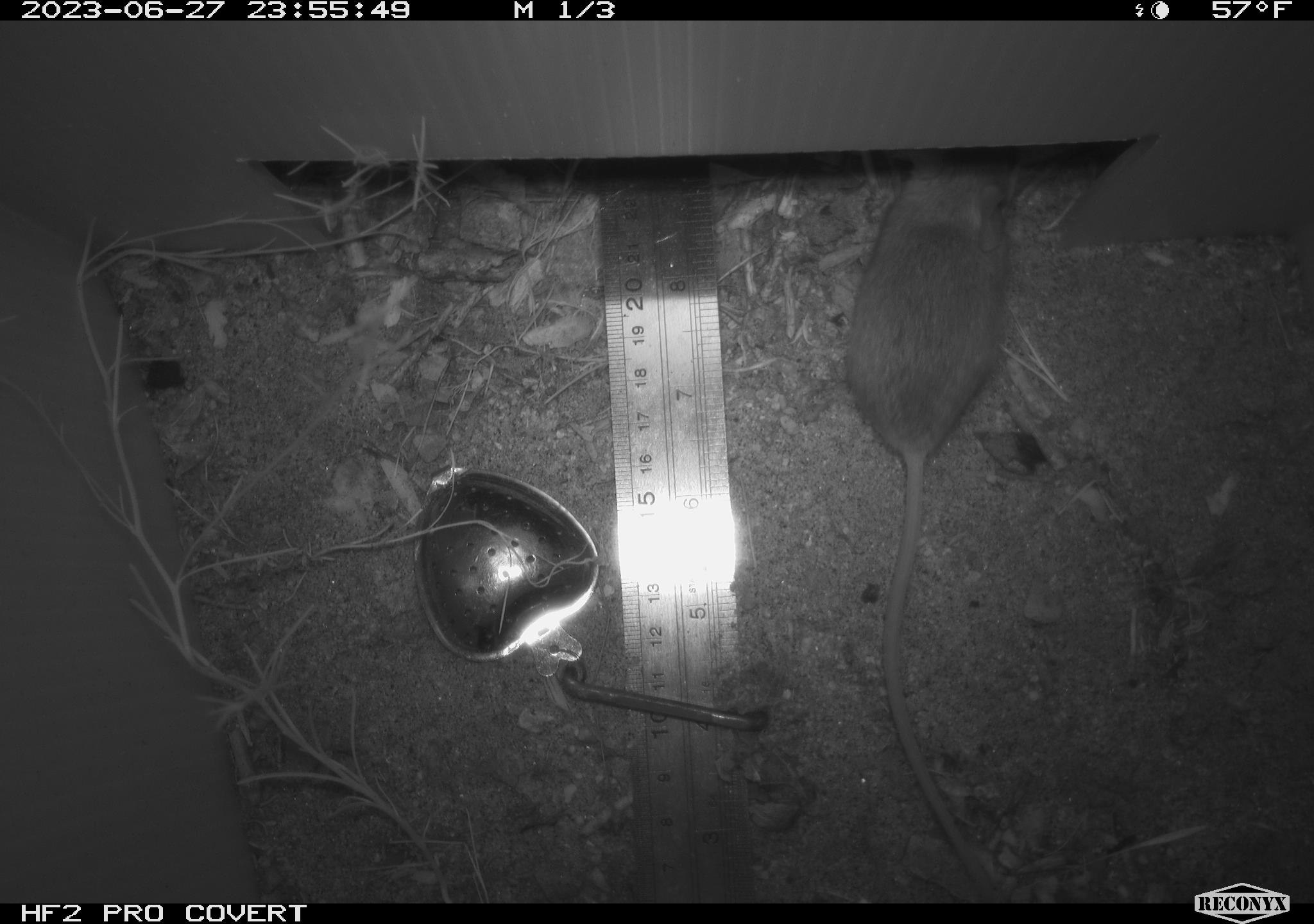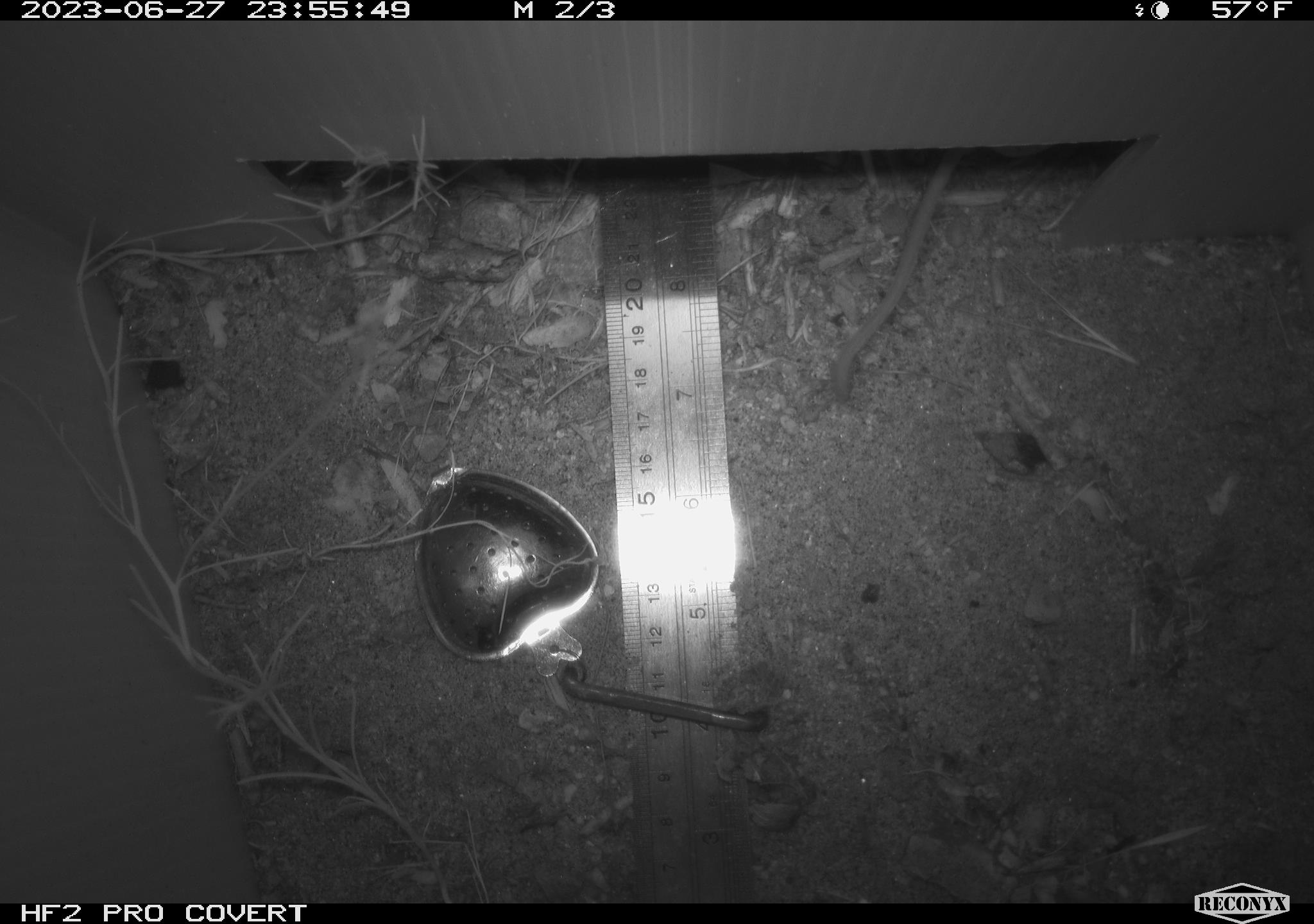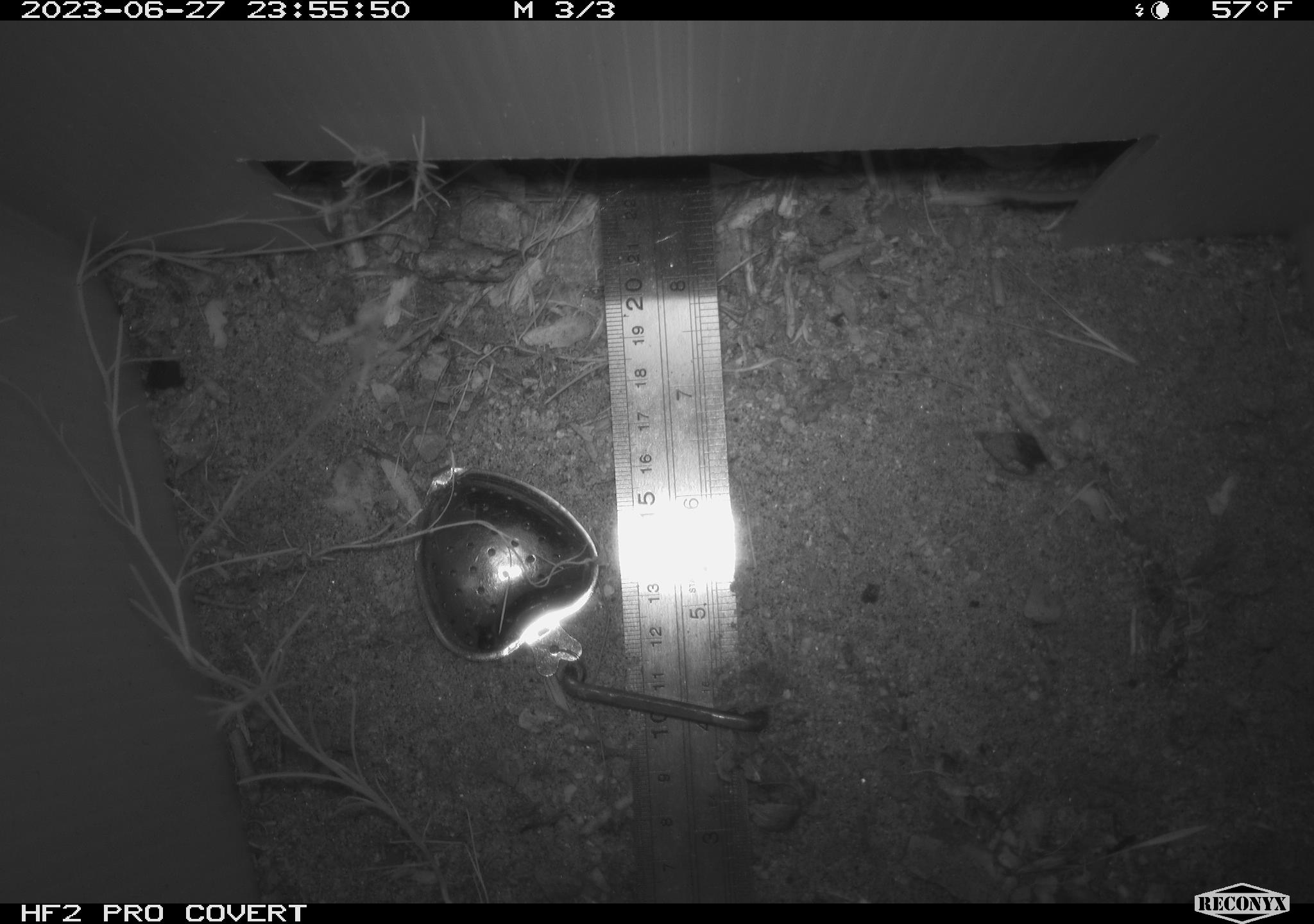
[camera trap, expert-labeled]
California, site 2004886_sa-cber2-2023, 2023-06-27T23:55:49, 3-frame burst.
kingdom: Animalia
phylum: Chordata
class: Mammalia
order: Rodentia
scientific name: Rodentia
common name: mouse species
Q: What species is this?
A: Mouse species (Rodentia).